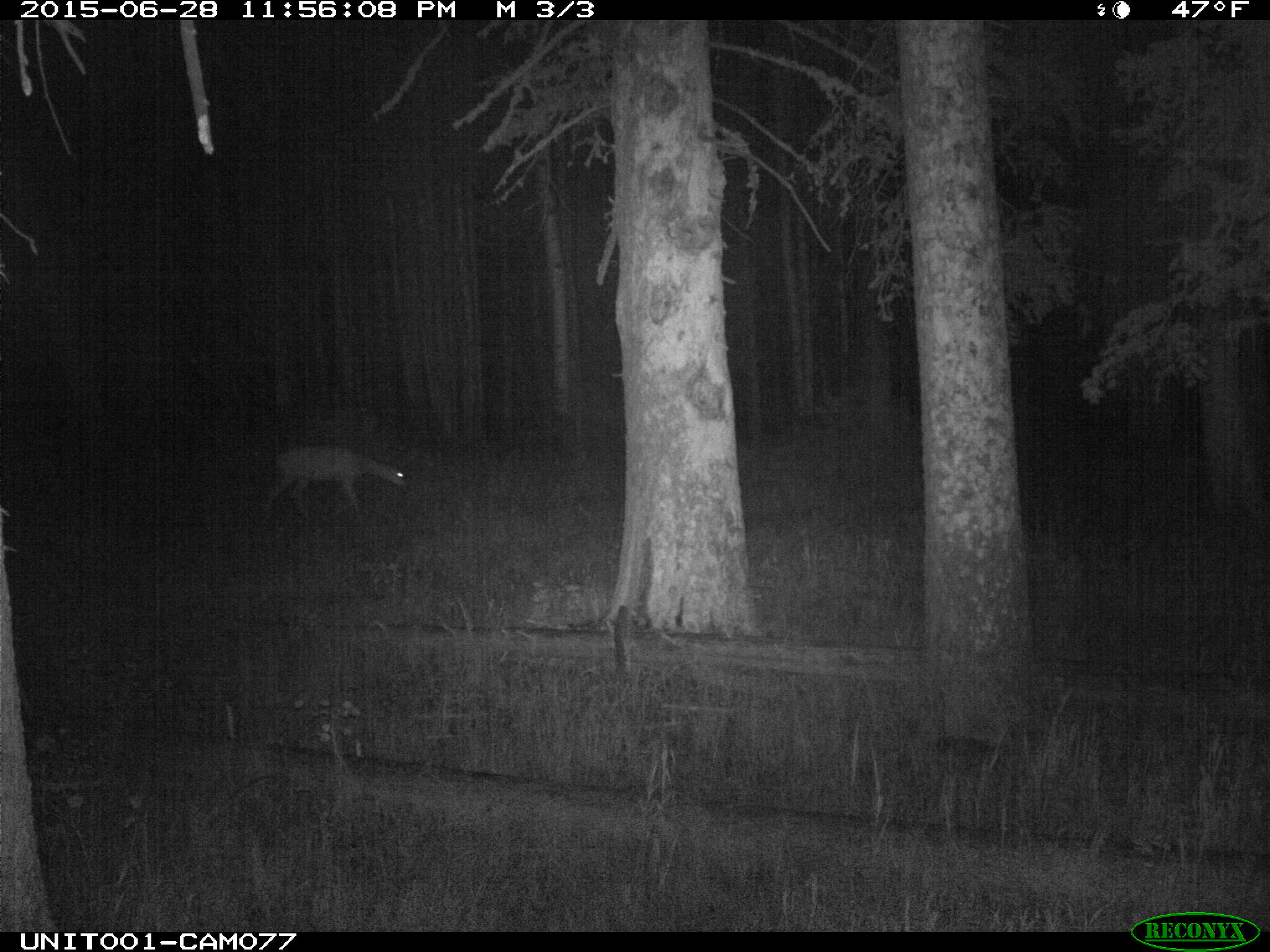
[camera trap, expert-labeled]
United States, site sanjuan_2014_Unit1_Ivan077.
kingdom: Animalia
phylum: Chordata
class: Mammalia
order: Artiodactyla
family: Cervidae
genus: Odocoileus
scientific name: Odocoileus hemionus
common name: mule deer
Odocoileus hemionus (mule deer).